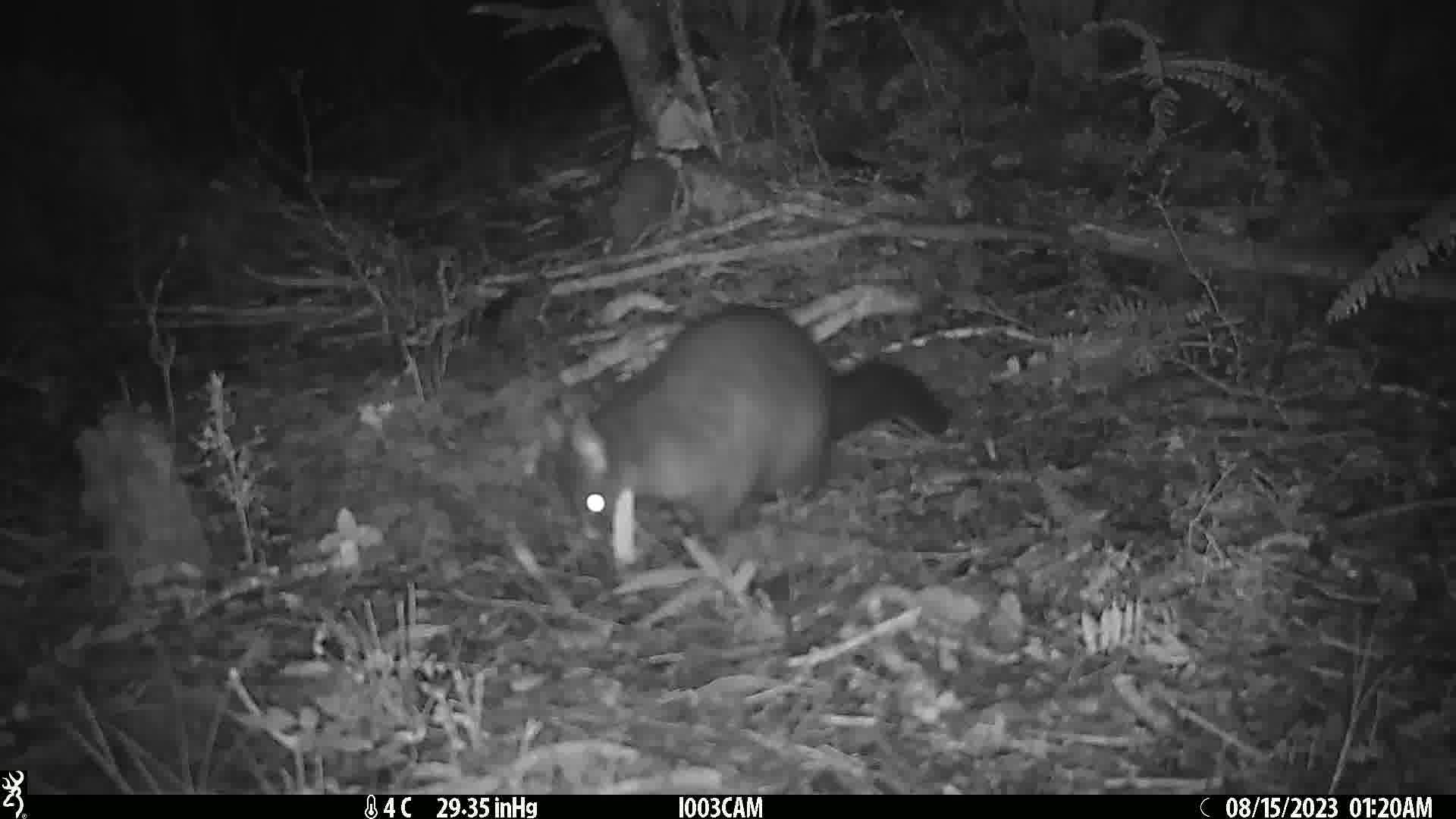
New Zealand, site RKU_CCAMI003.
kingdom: Animalia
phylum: Chordata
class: Mammalia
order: Diprotodontia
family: Phalangeridae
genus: Trichosurus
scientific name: Trichosurus vulpecula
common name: common brushtail possum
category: possum